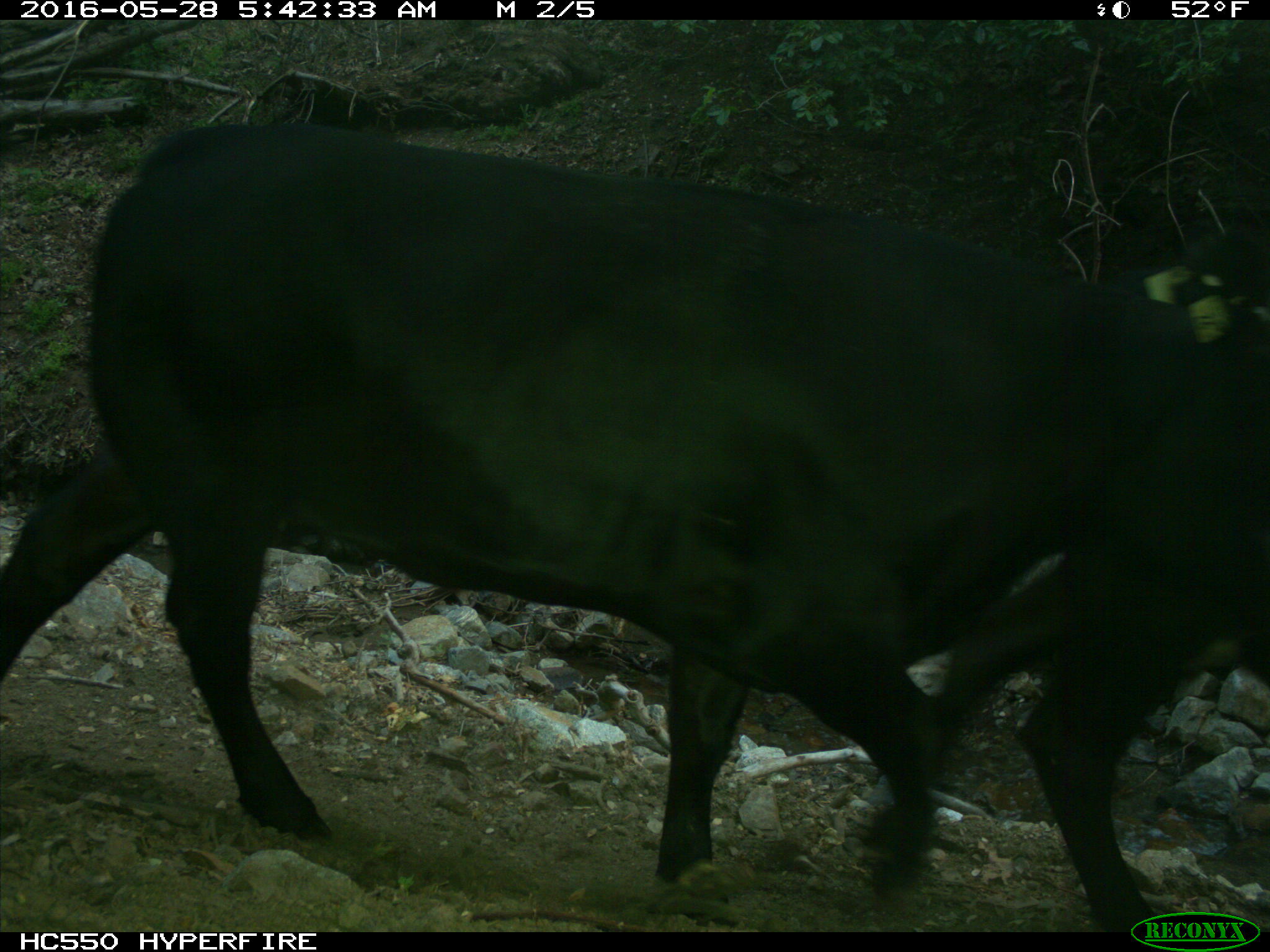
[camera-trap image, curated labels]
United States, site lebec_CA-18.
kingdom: Animalia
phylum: Chordata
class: Mammalia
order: Artiodactyla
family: Bovidae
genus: Bos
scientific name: Bos taurus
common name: domestic cow